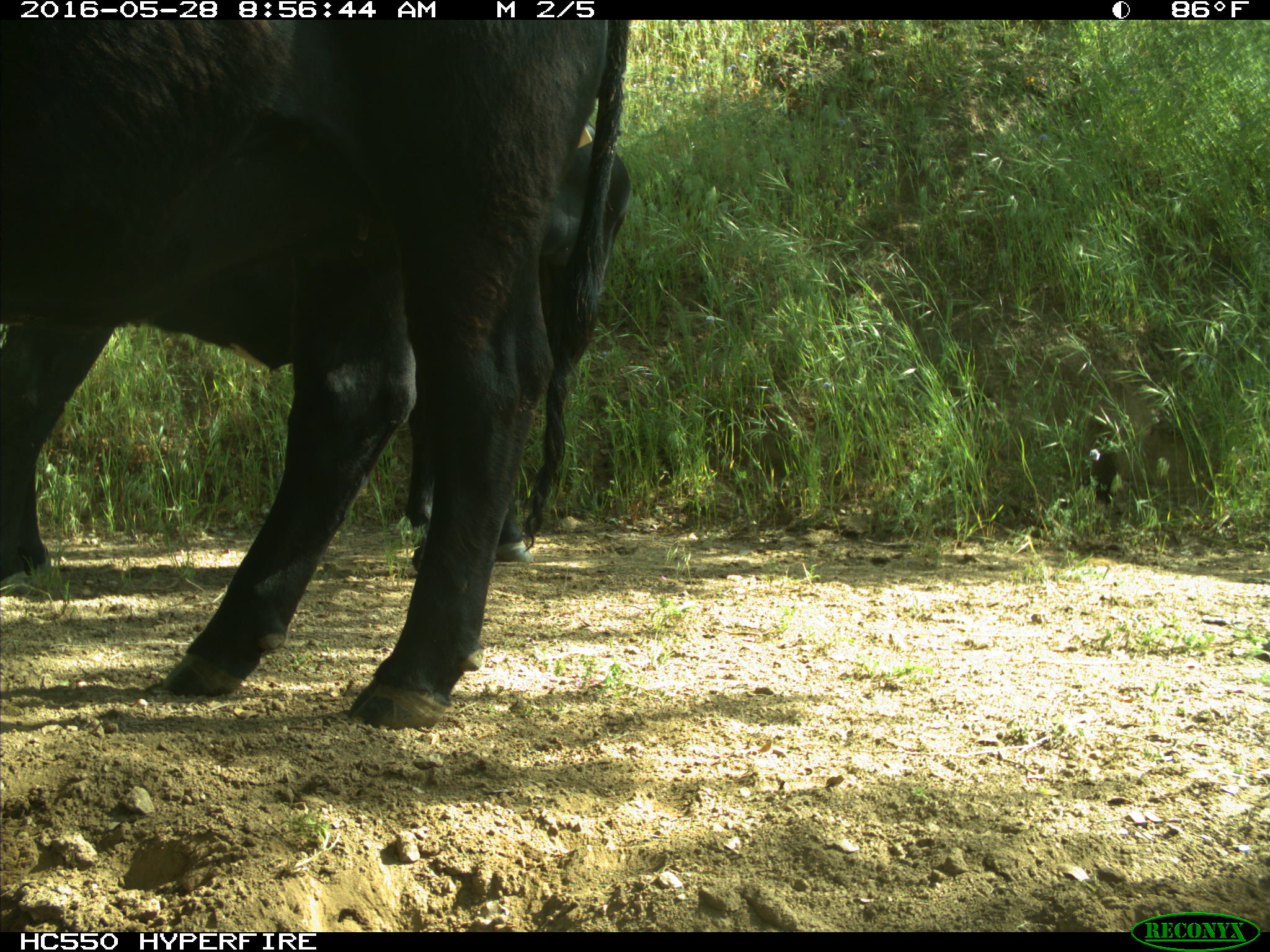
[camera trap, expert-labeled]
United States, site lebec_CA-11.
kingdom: Animalia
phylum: Chordata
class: Mammalia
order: Artiodactyla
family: Bovidae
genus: Bos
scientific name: Bos taurus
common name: domestic cow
Bos taurus (domestic cow).